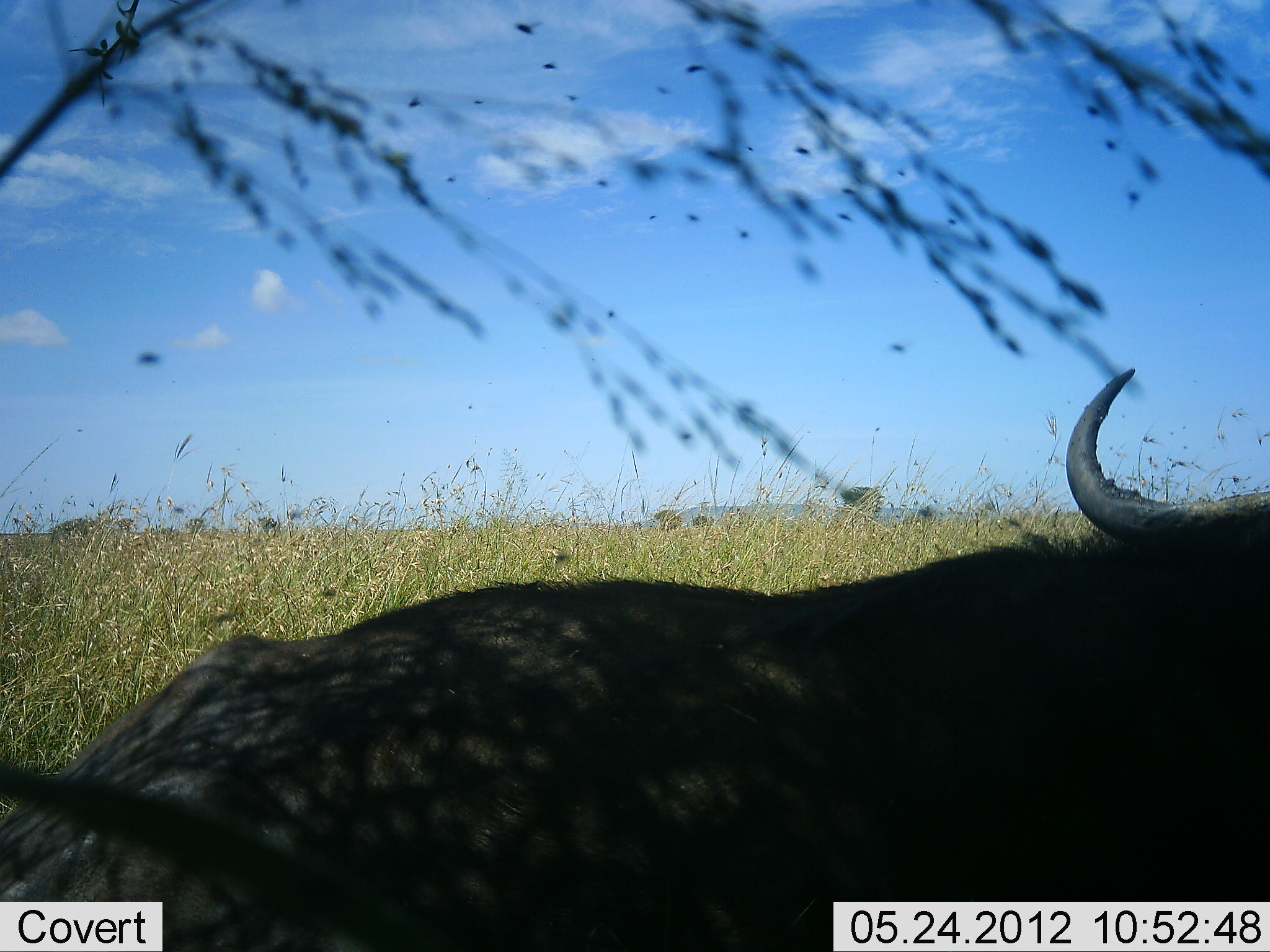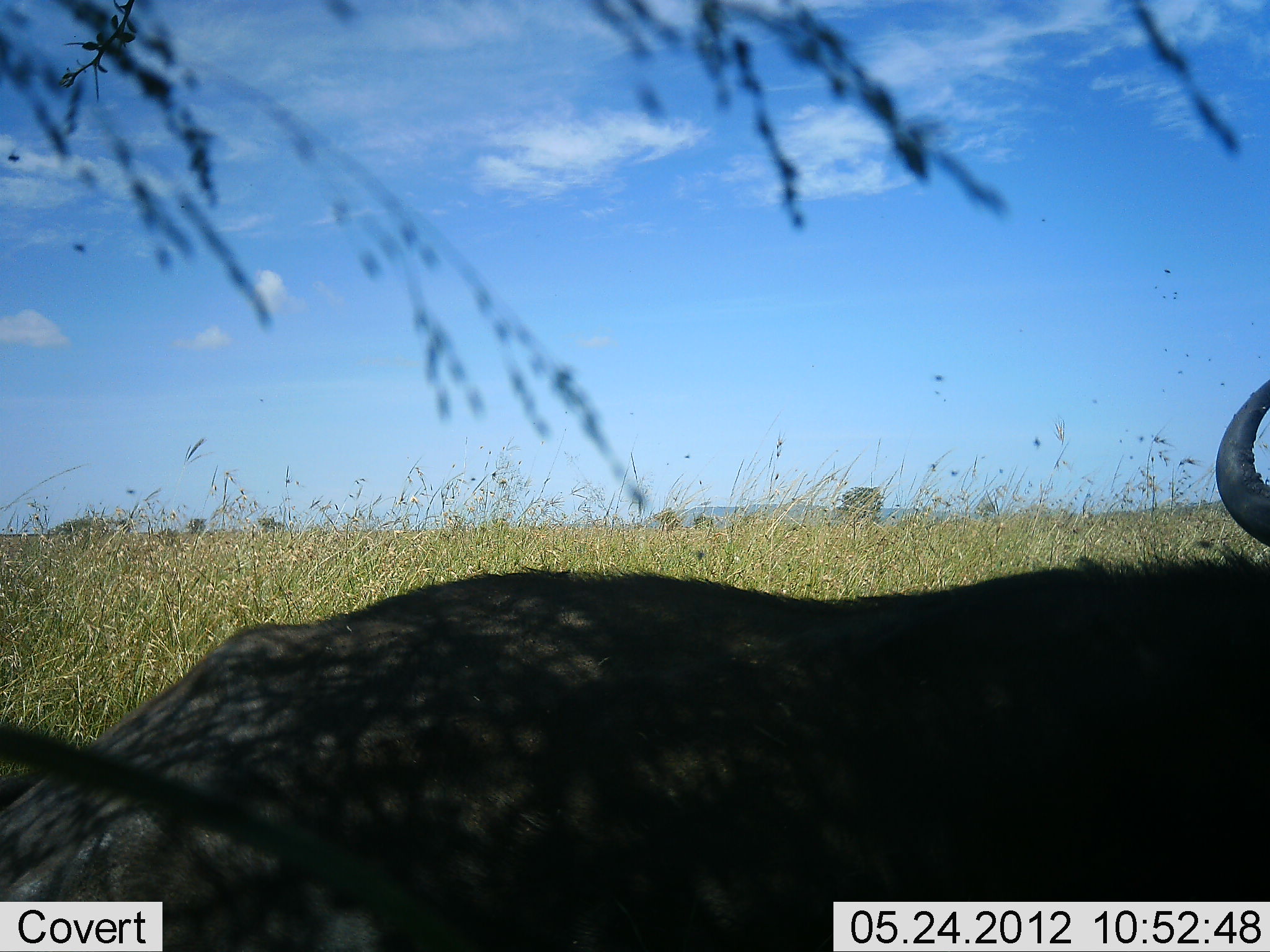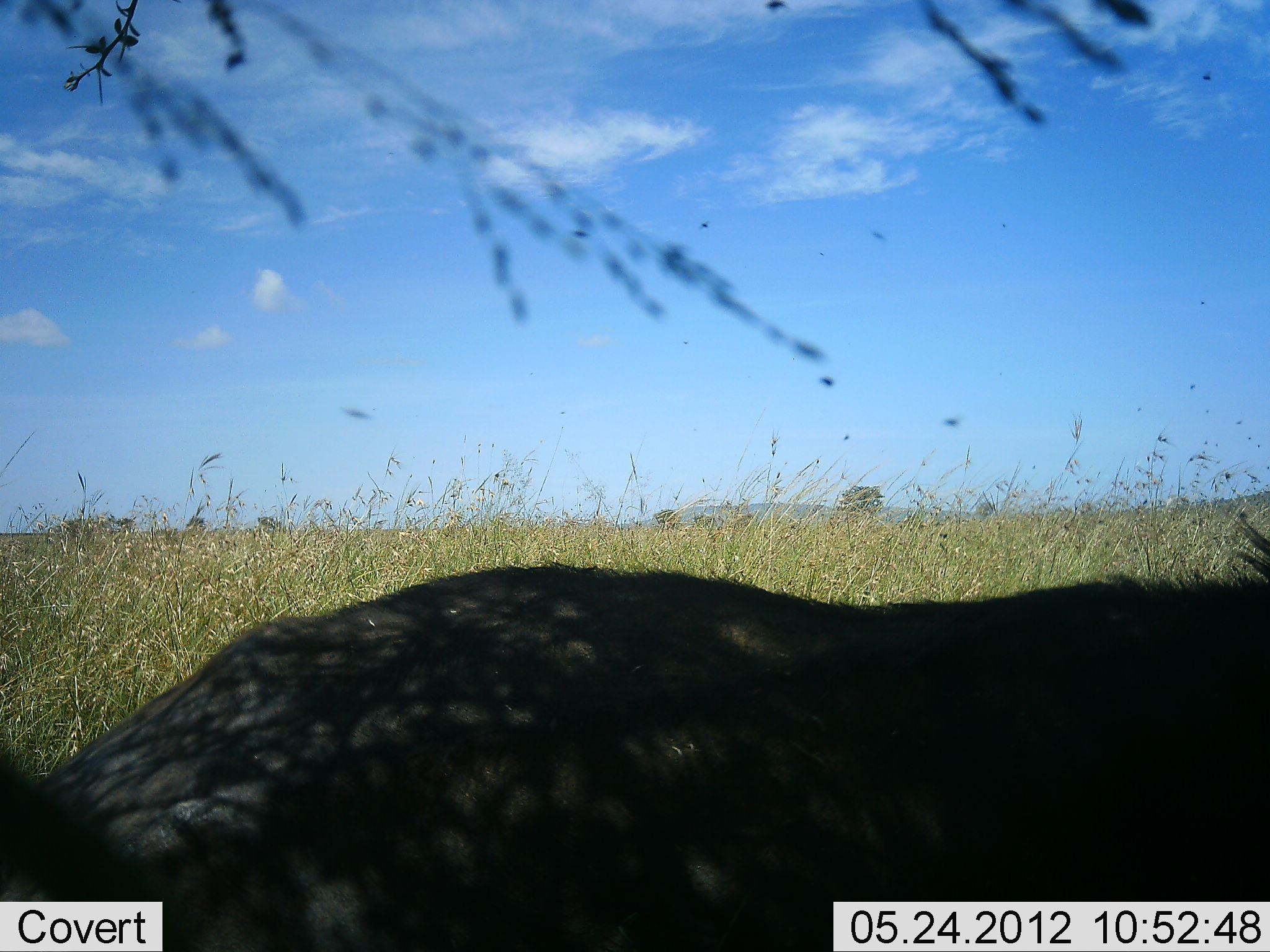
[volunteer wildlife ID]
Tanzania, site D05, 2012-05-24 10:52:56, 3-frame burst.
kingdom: Animalia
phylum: Chordata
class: Mammalia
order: Artiodactyla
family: Bovidae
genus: Syncerus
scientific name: Syncerus caffer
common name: cape buffalo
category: buffalo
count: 1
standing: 20%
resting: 80%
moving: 0%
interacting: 0%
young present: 0%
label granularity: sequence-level